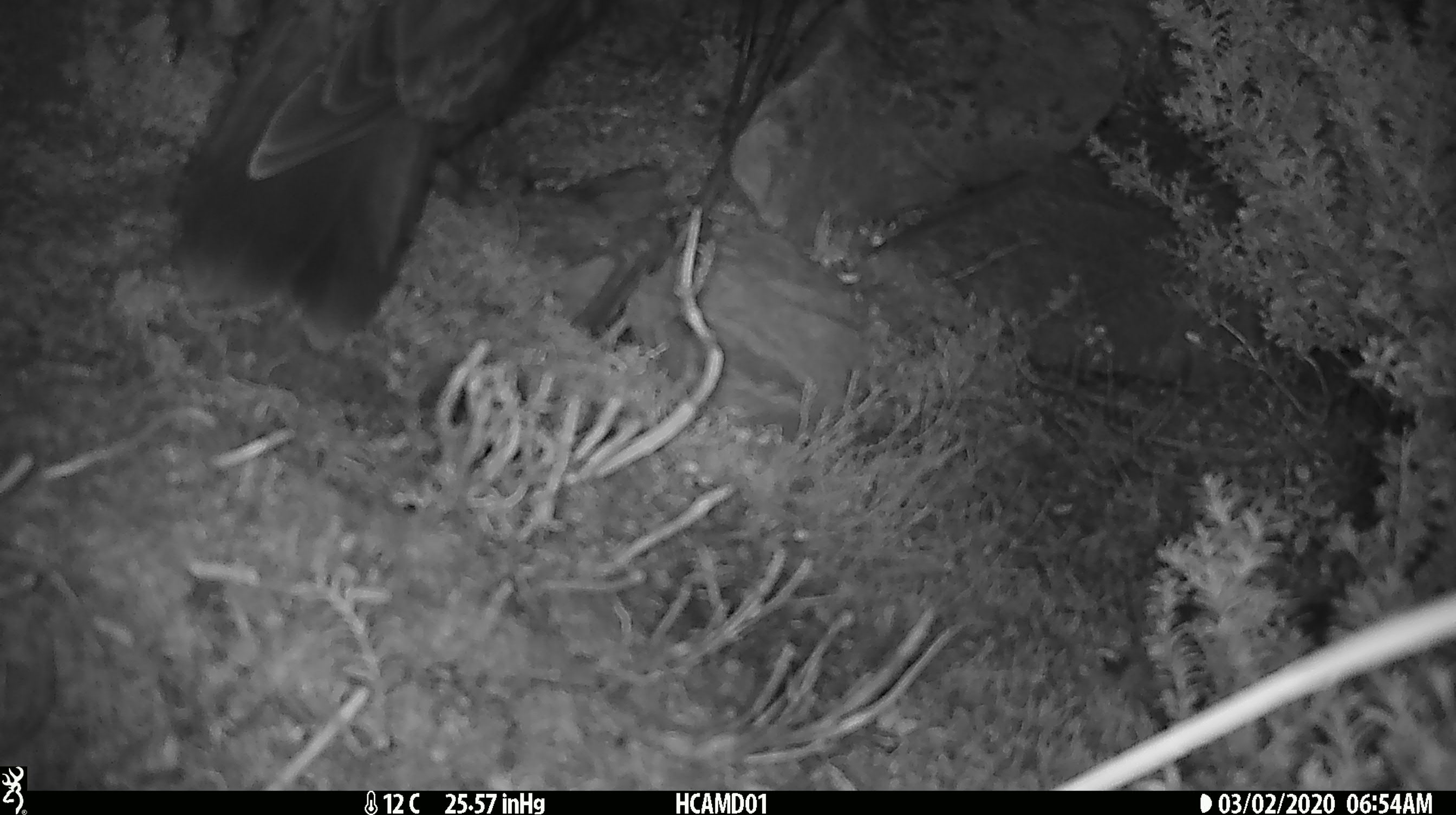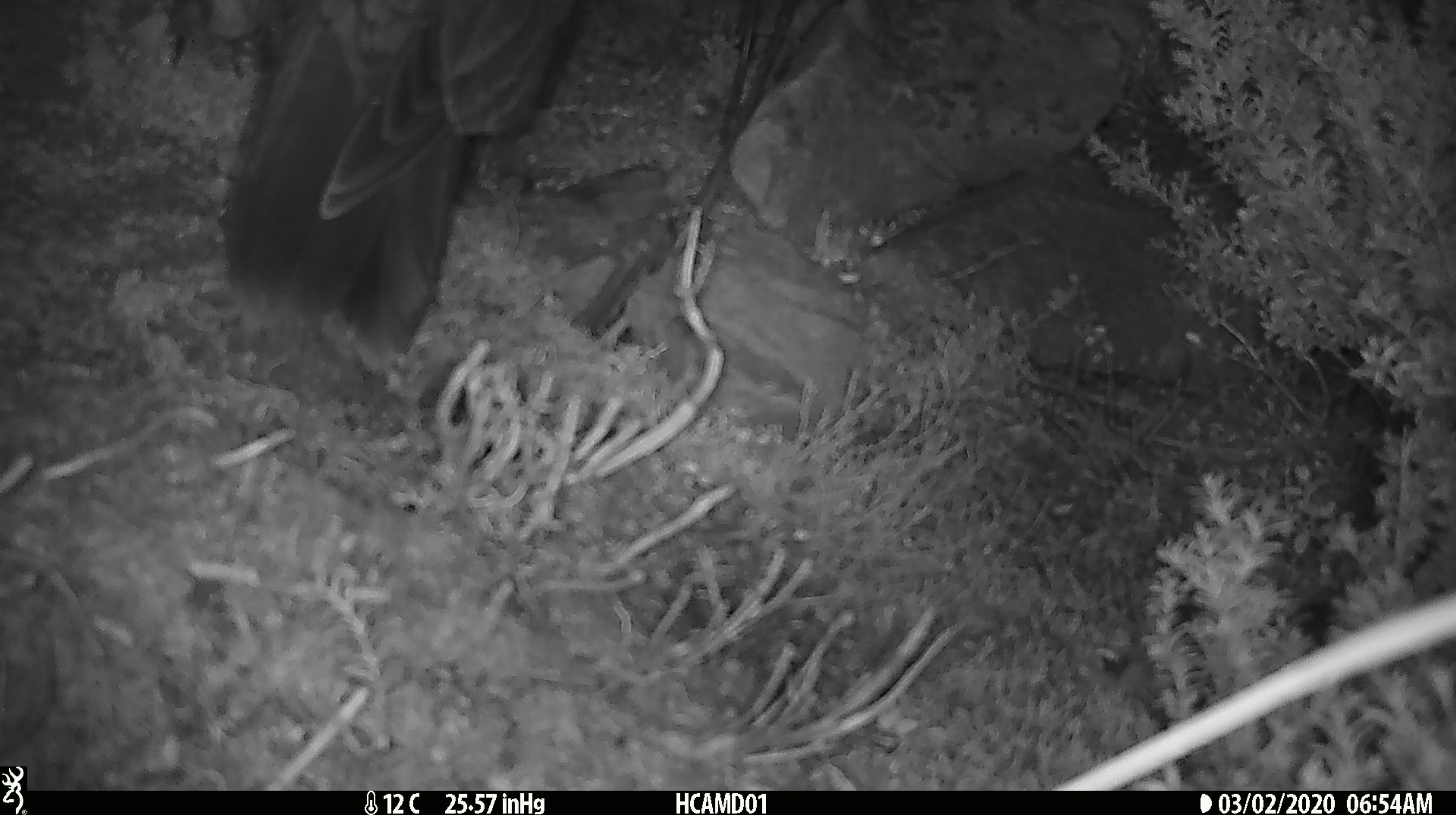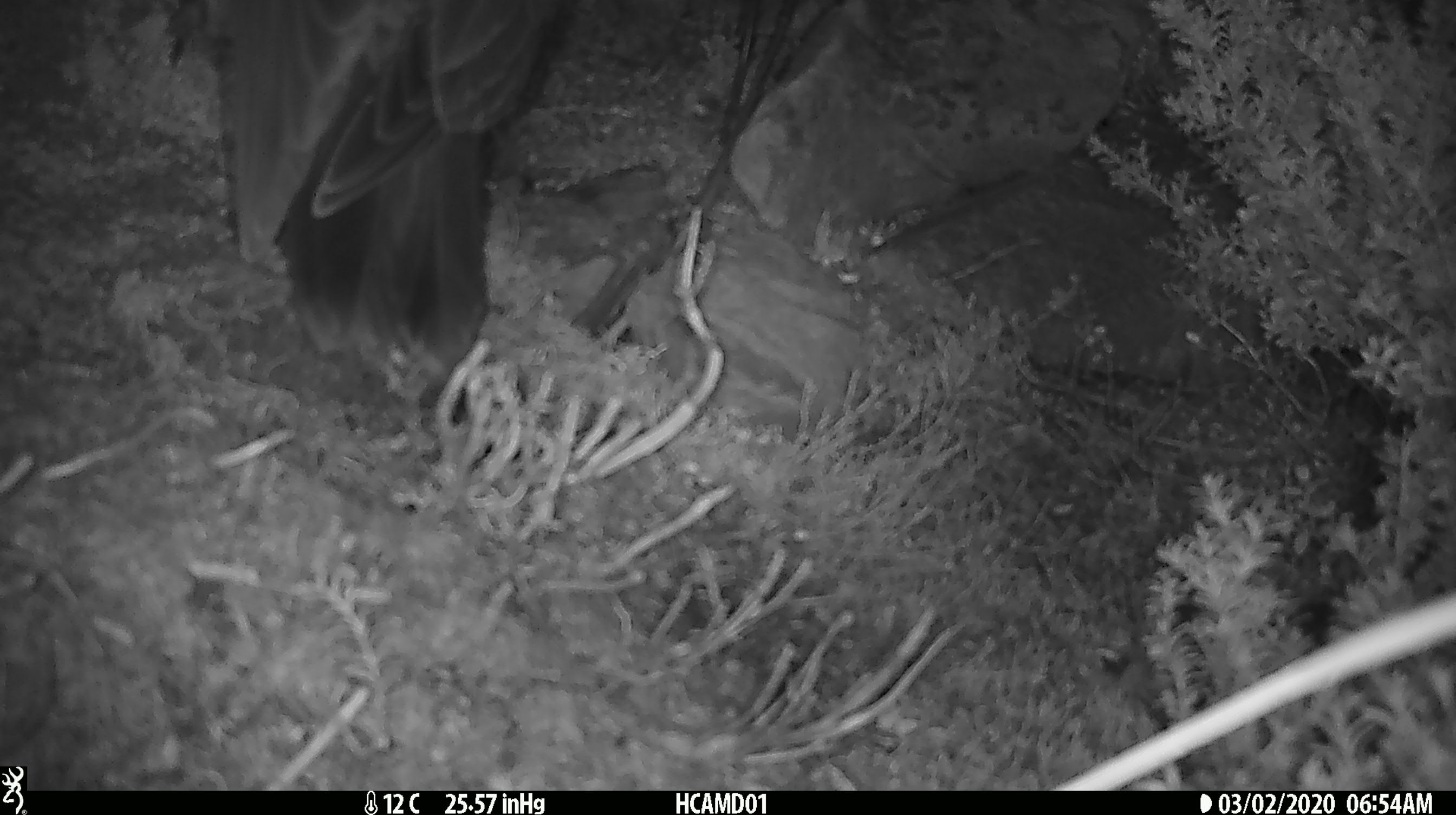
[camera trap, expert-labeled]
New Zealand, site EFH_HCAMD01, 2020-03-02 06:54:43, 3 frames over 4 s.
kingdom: Animalia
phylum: Chordata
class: Aves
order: Psittaciformes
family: Strigopidae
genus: Nestor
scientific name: Nestor notabilis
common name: kea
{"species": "kea (Nestor notabilis)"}